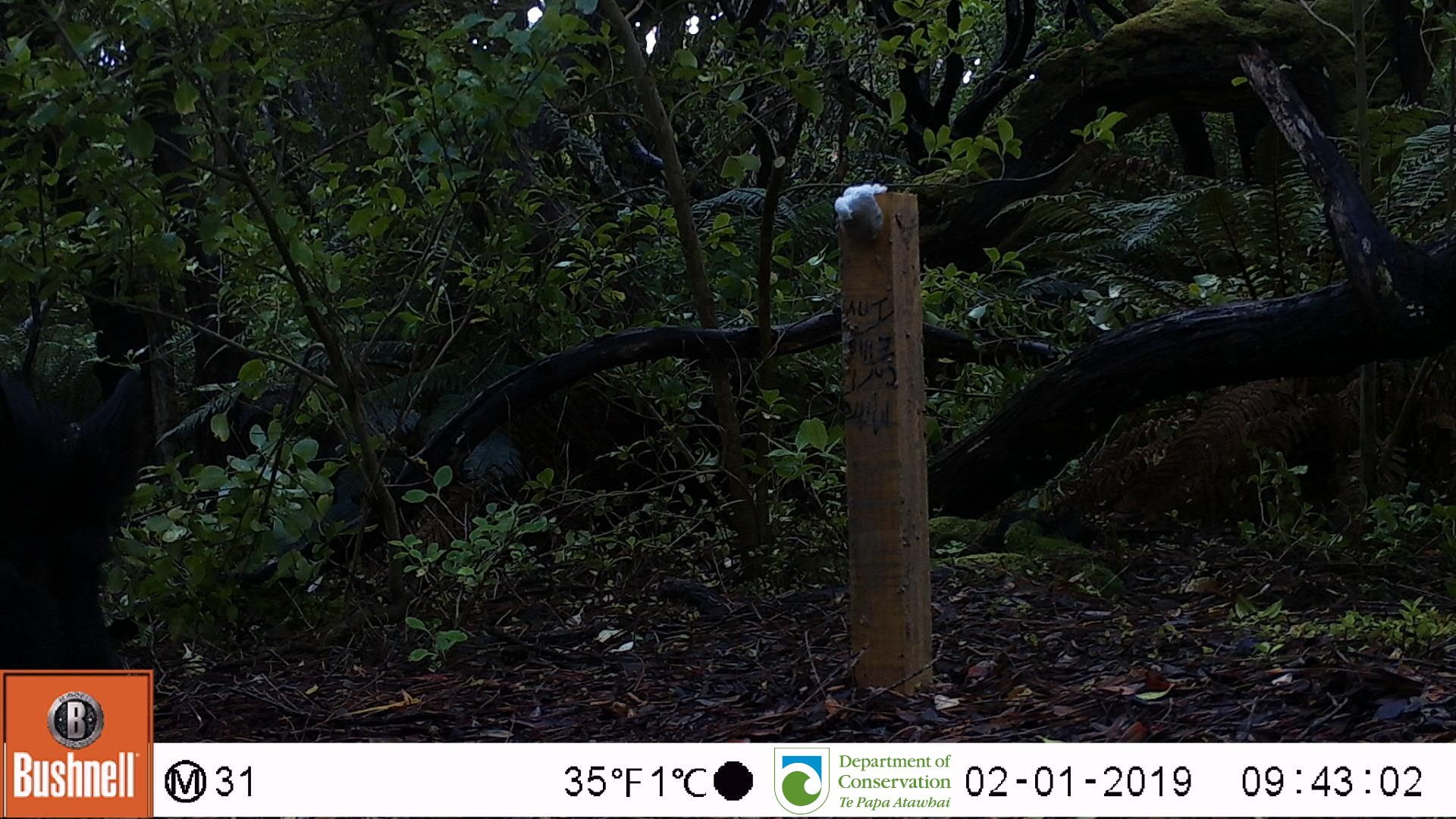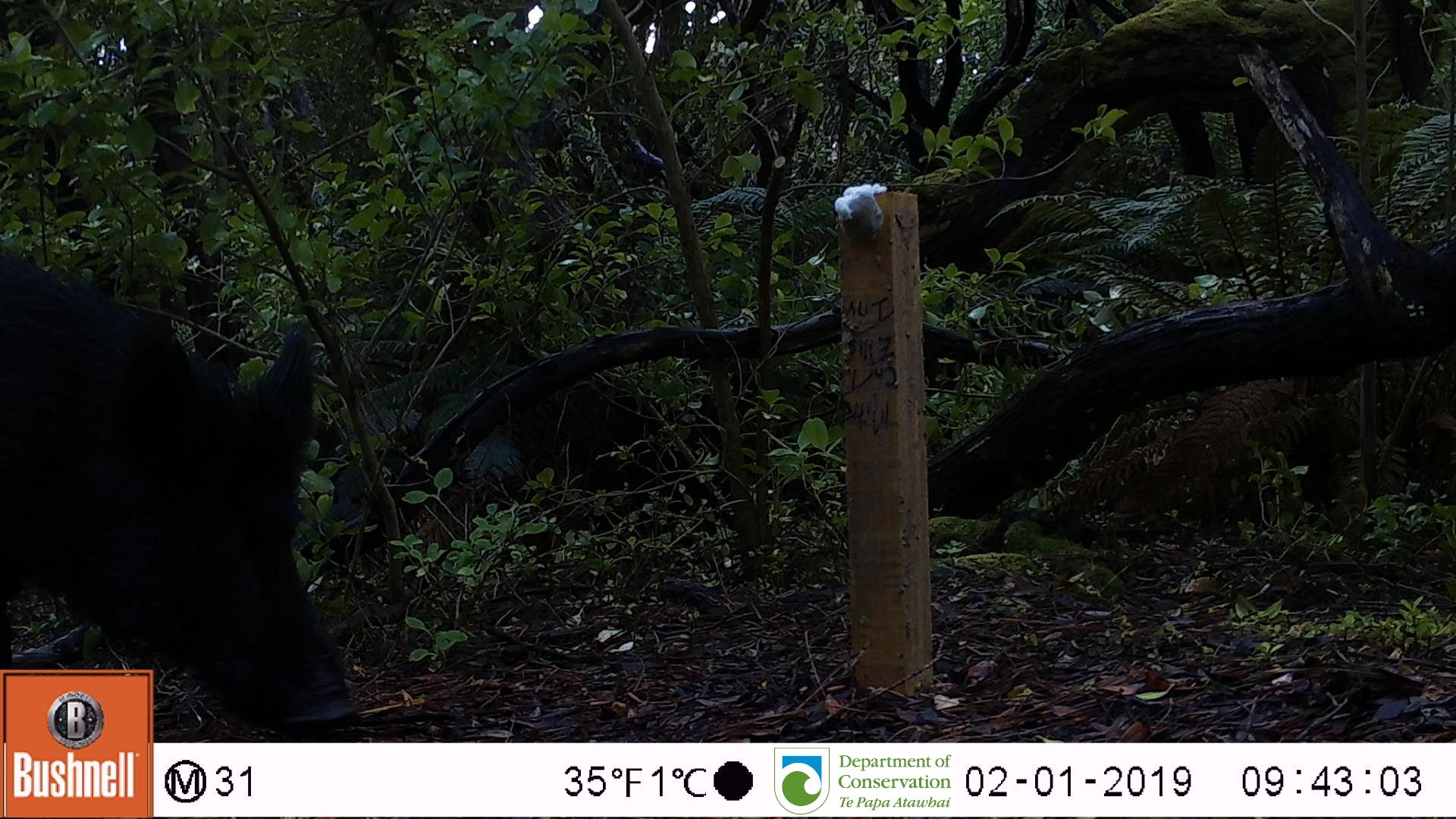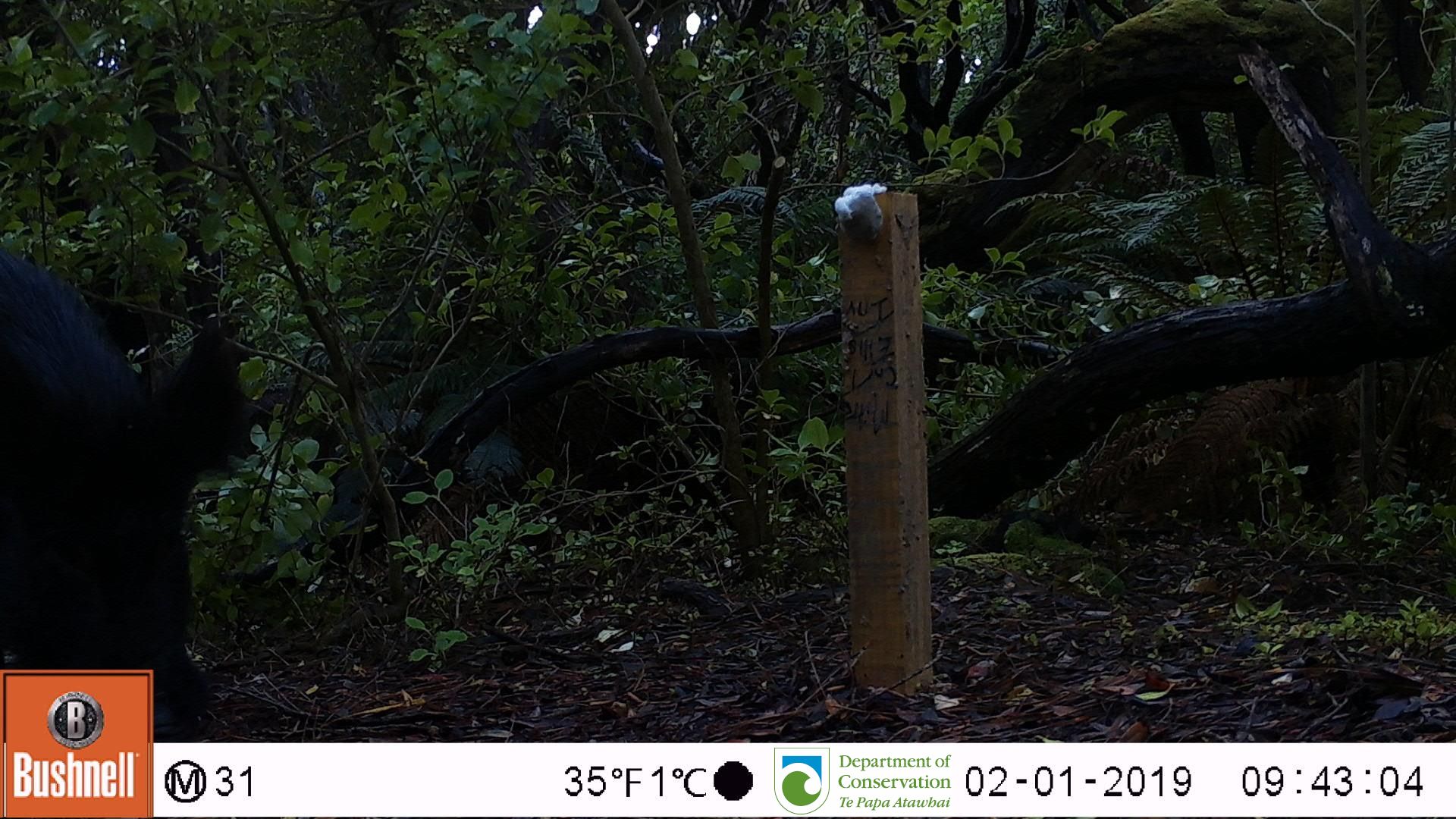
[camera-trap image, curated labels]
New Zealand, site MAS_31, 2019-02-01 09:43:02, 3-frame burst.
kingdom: Animalia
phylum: Chordata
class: Mammalia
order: Artiodactyla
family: Suidae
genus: Sus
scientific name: Sus scrofa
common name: pig